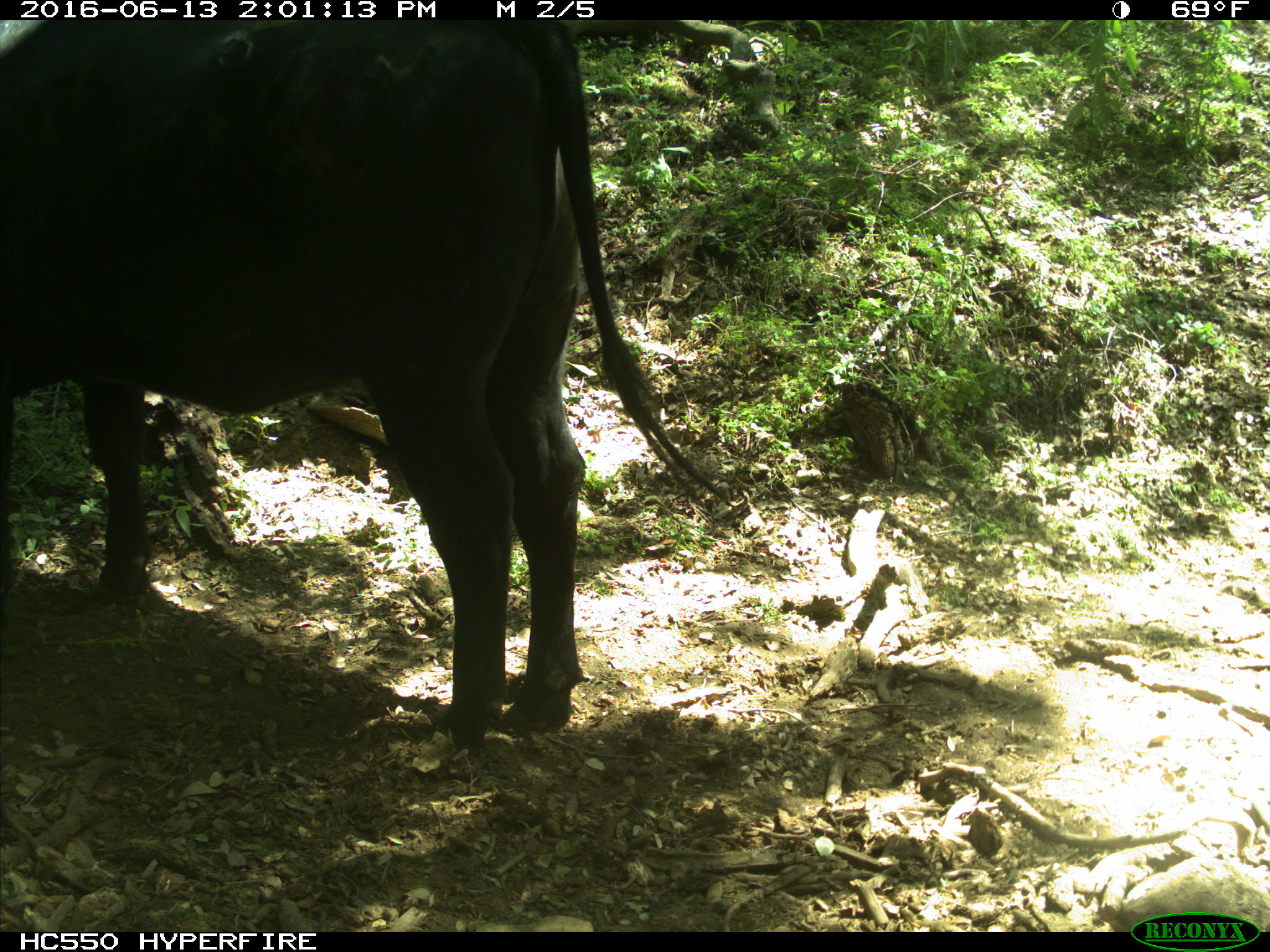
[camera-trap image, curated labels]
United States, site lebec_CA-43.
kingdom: Animalia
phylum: Chordata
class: Mammalia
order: Artiodactyla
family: Bovidae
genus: Bos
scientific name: Bos taurus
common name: domestic cow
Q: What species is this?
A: Bos taurus (domestic cow).